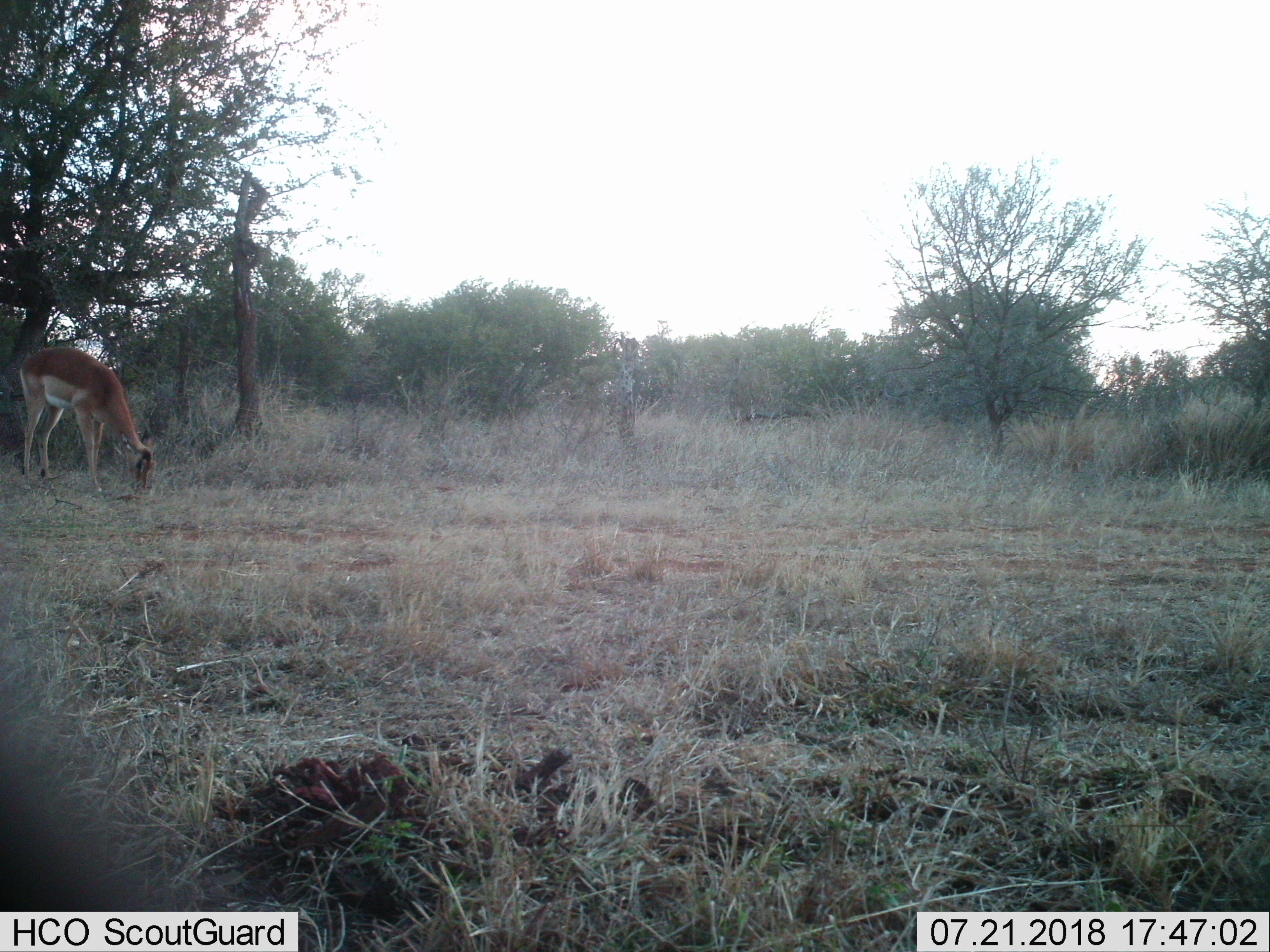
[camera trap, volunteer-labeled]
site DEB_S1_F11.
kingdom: Animalia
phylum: Chordata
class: Mammalia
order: Artiodactyla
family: Bovidae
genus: Aepyceros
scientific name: Aepyceros melampus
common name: impala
Impala (Aepyceros melampus), count 1. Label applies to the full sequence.